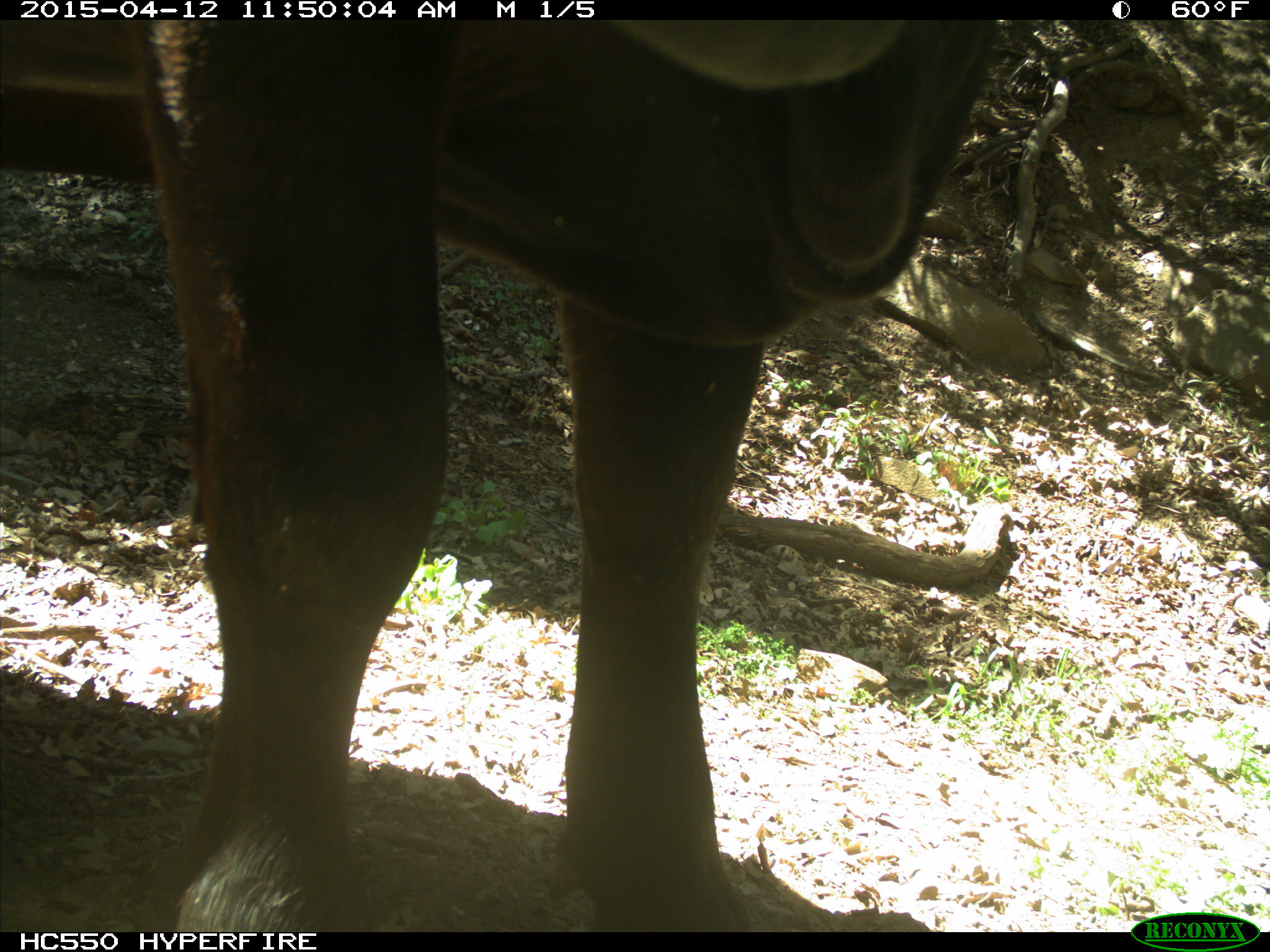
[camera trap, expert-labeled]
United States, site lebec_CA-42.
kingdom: Animalia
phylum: Chordata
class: Mammalia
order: Artiodactyla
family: Bovidae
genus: Bos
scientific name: Bos taurus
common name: domestic cow